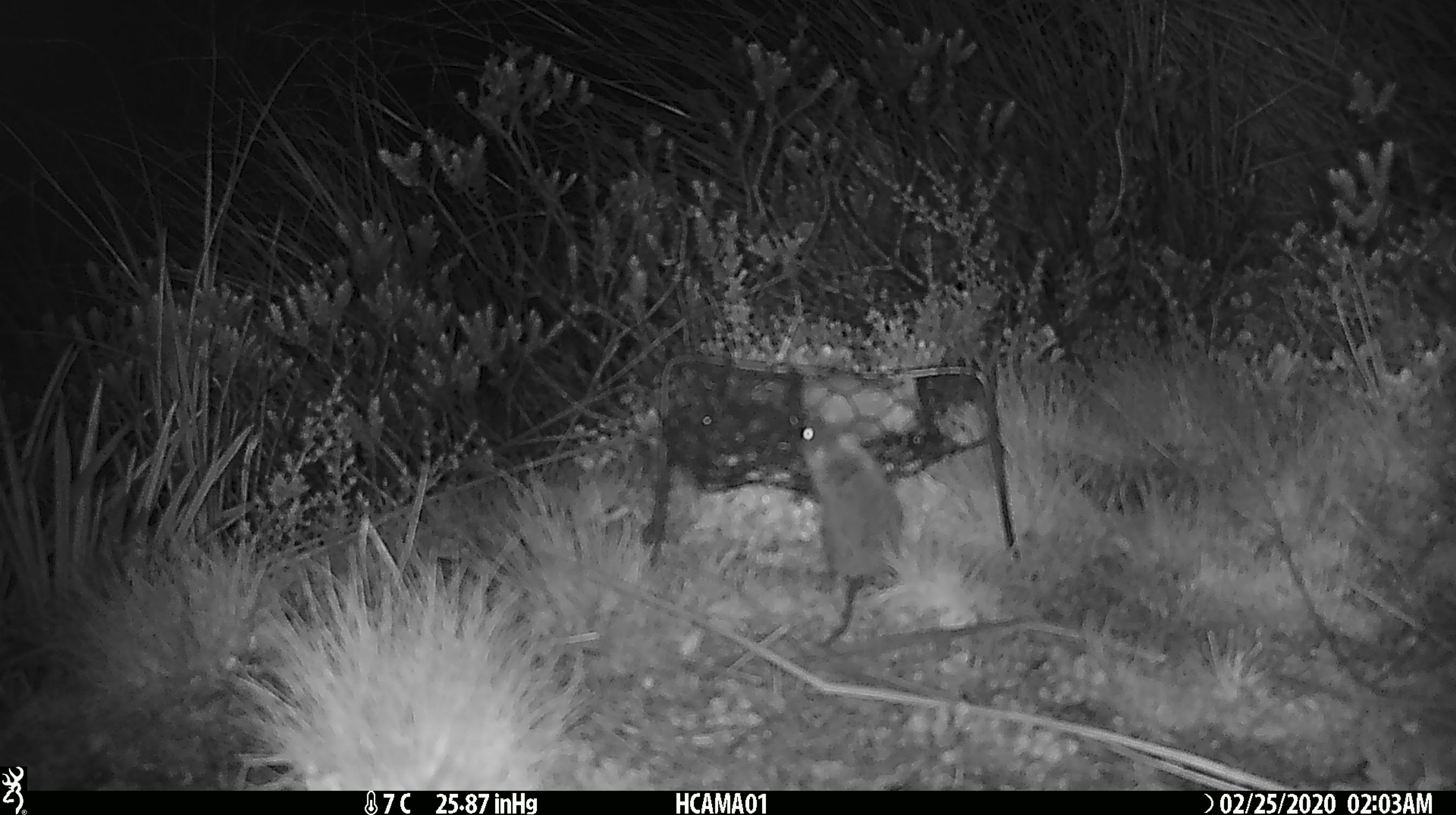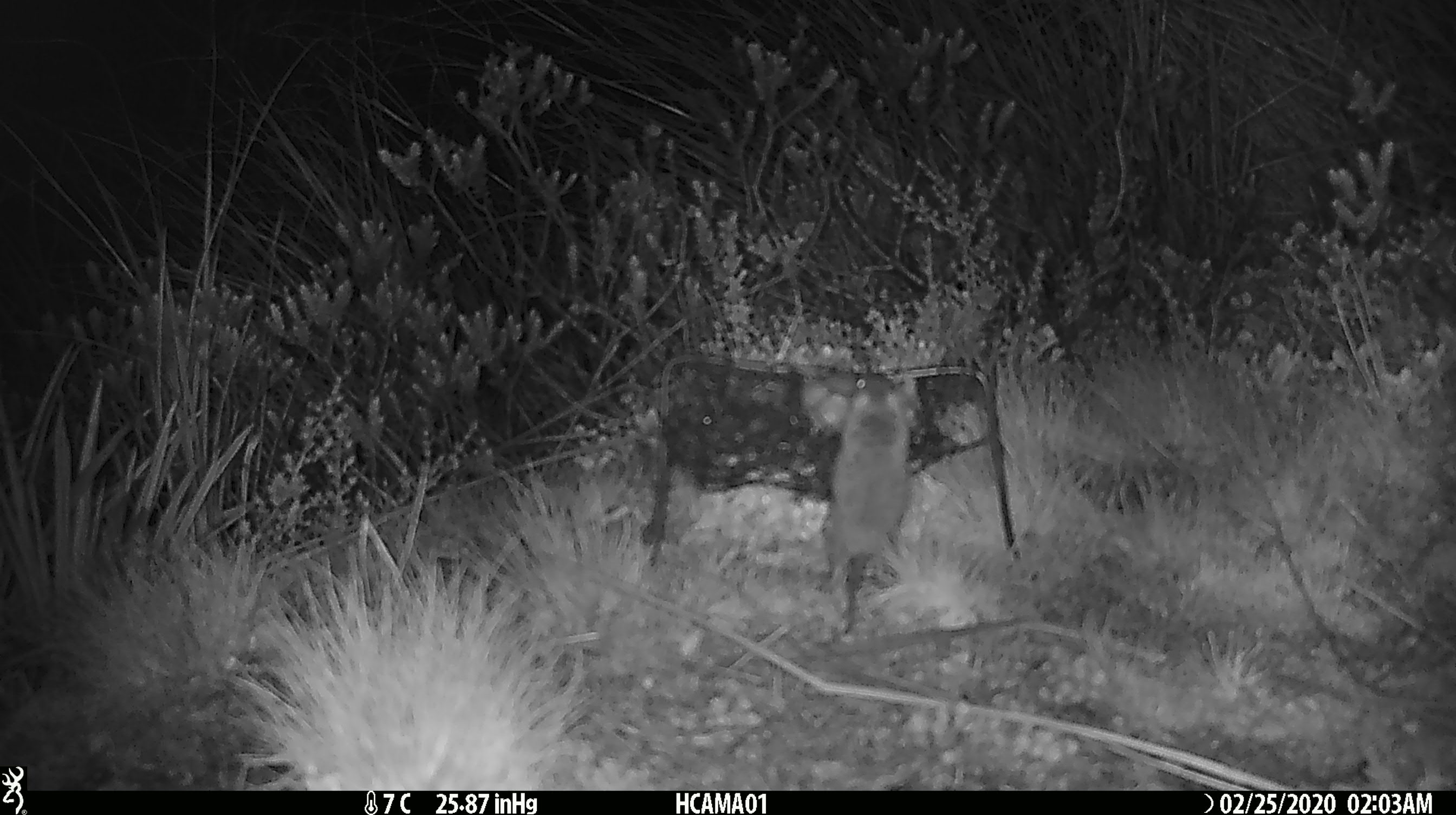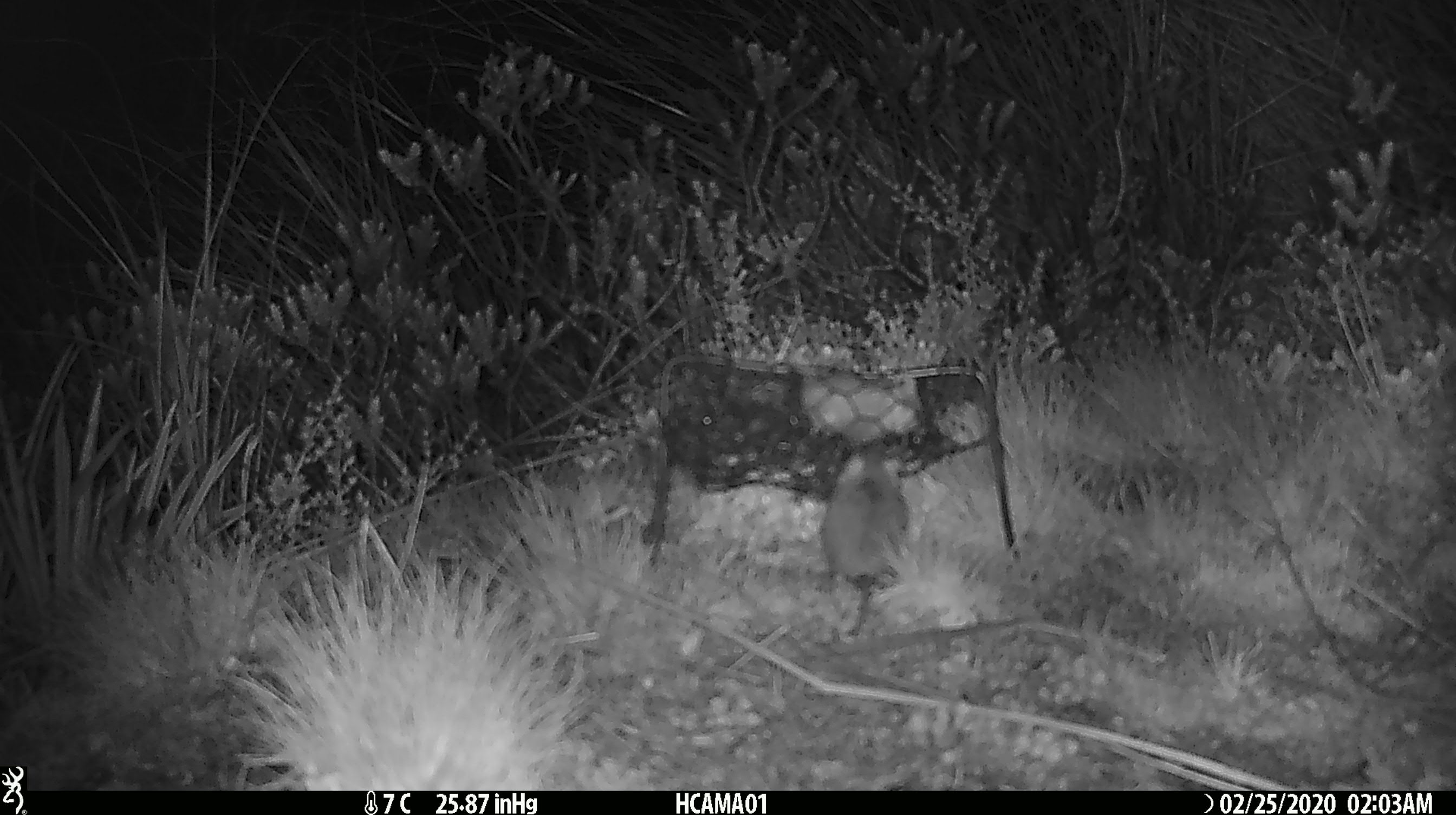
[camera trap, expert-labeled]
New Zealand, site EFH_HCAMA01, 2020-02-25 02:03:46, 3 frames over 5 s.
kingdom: Animalia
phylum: Chordata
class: Mammalia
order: Rodentia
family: Muridae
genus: Mus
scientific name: Mus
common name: mouse